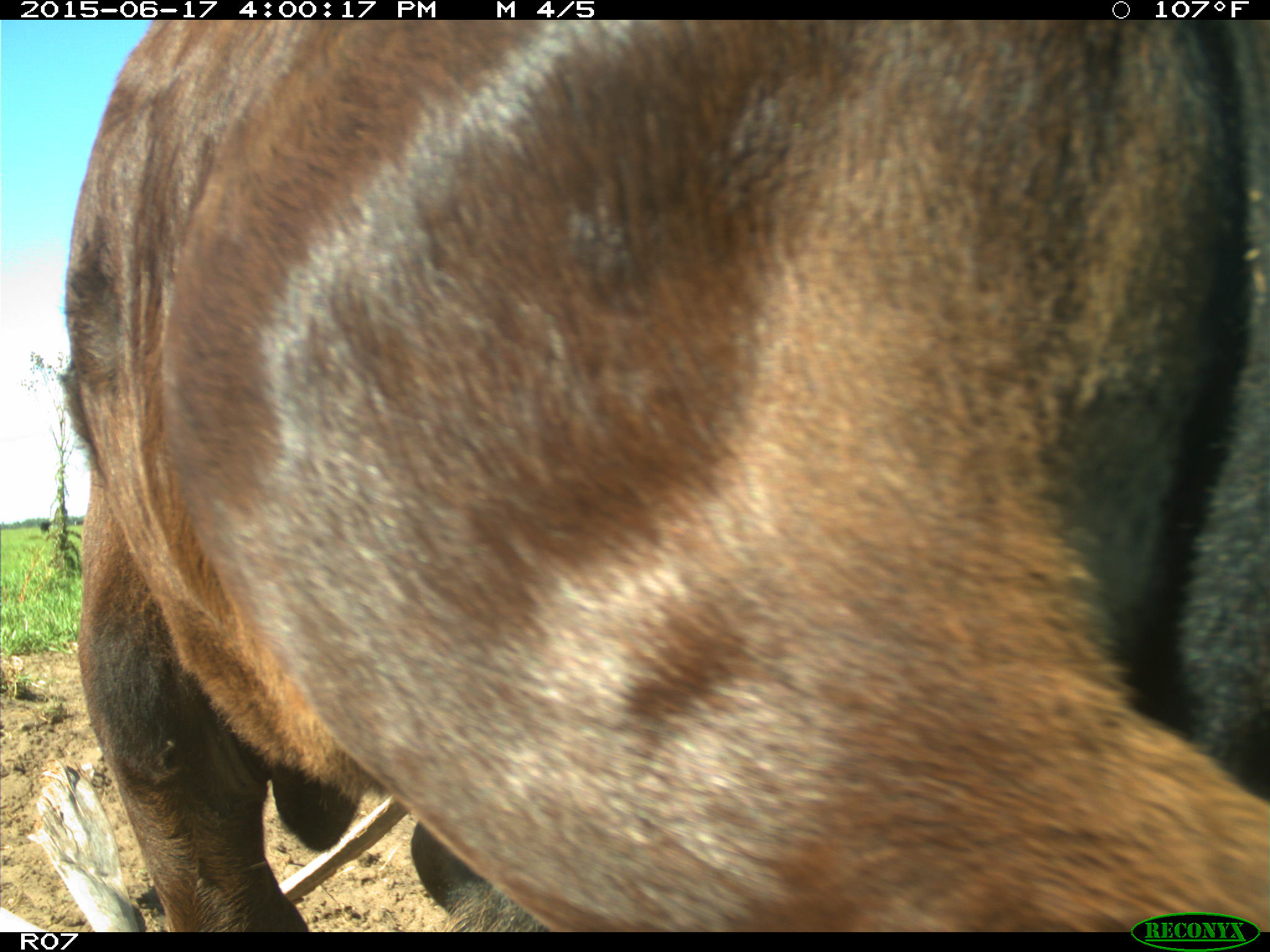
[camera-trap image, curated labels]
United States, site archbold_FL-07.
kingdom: Animalia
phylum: Chordata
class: Mammalia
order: Artiodactyla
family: Bovidae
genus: Bos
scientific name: Bos taurus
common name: domestic cow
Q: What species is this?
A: Bos taurus (domestic cow).